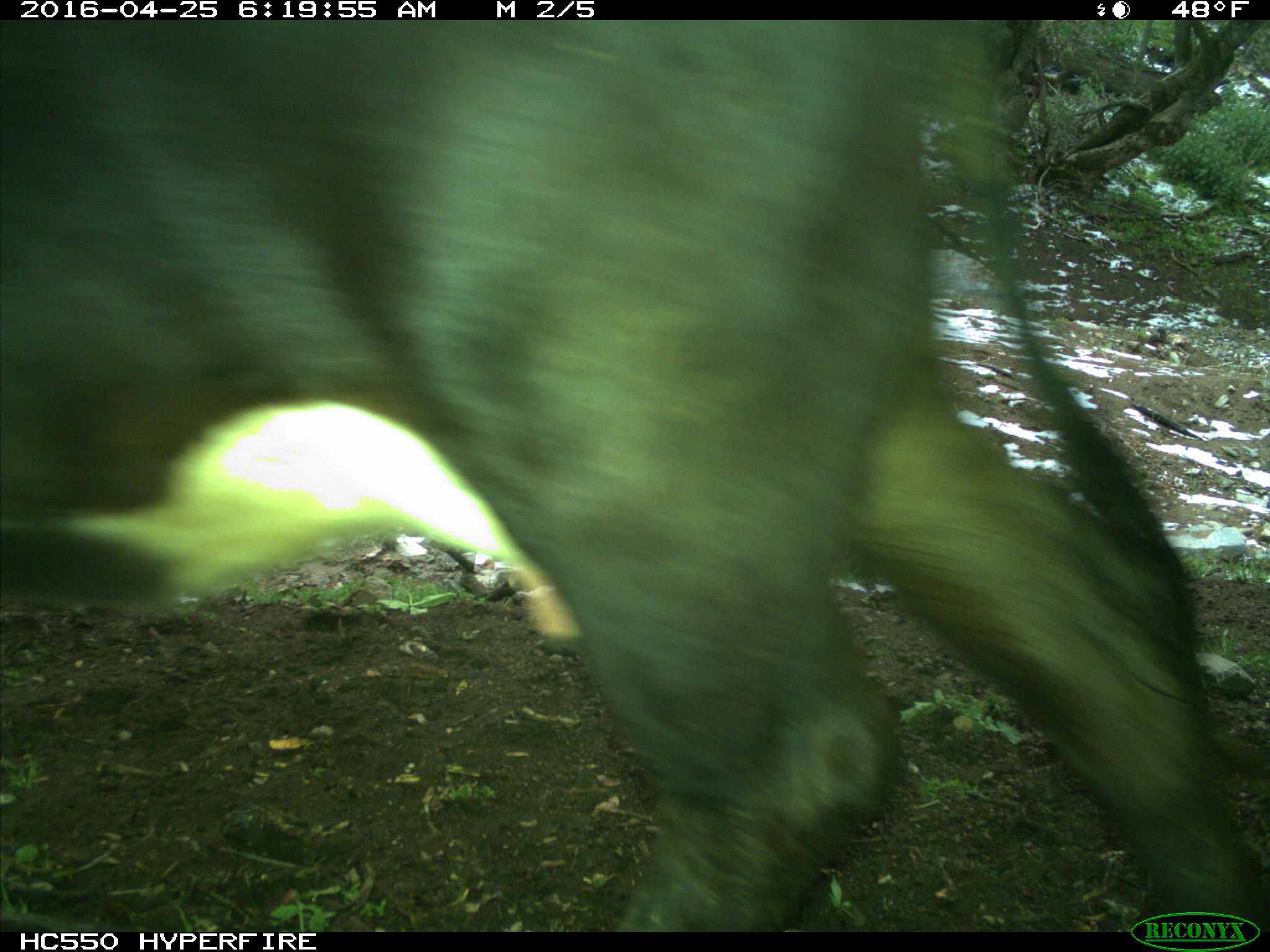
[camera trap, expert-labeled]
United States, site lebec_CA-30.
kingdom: Animalia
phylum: Chordata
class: Mammalia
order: Artiodactyla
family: Bovidae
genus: Bos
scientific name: Bos taurus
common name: domestic cow